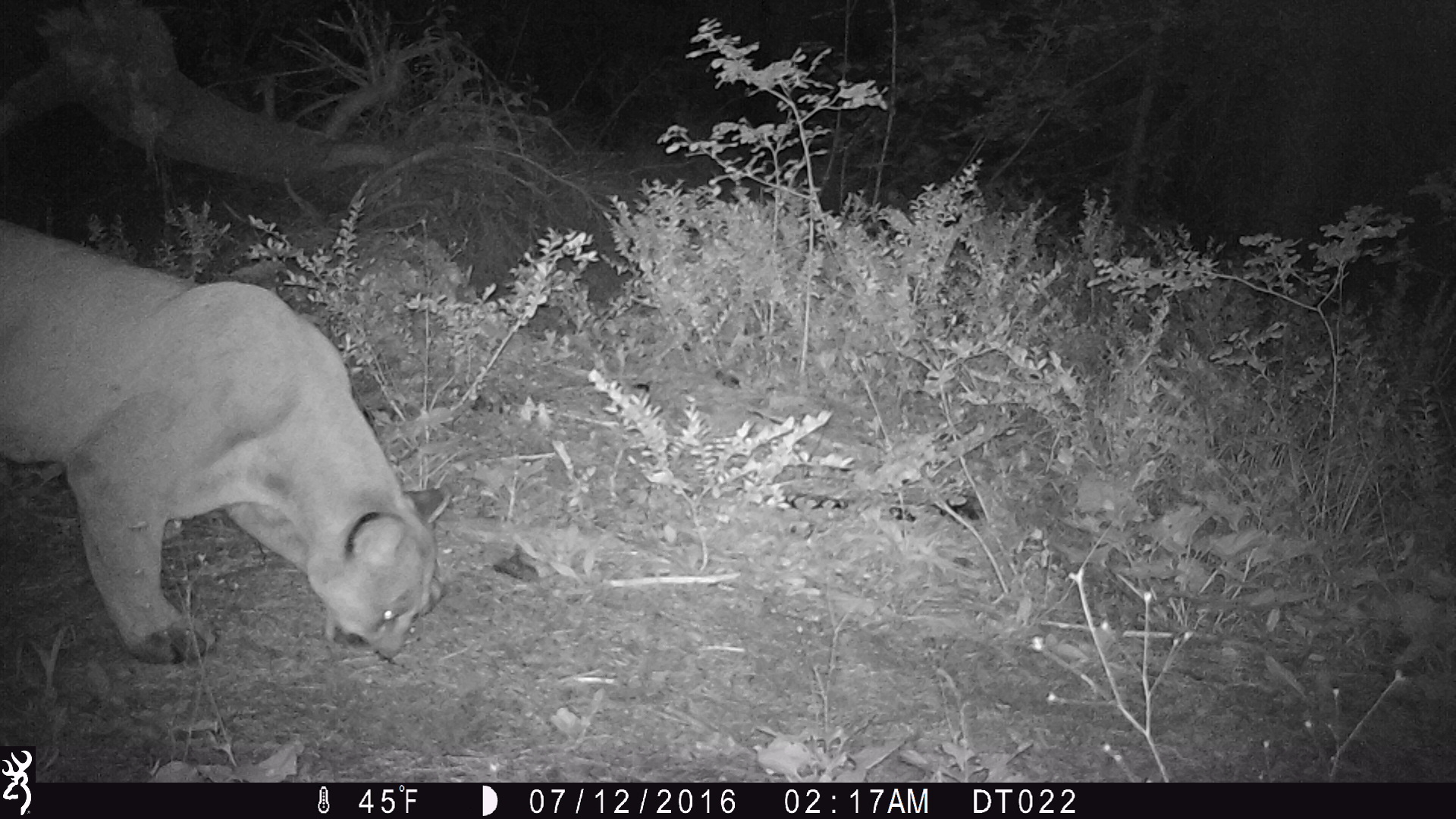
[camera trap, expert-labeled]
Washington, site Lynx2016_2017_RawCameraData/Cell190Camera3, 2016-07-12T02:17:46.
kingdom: Animalia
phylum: Chordata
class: Mammalia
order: Carnivora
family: Felidae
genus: Puma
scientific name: Puma concolor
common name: mountain lion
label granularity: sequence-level